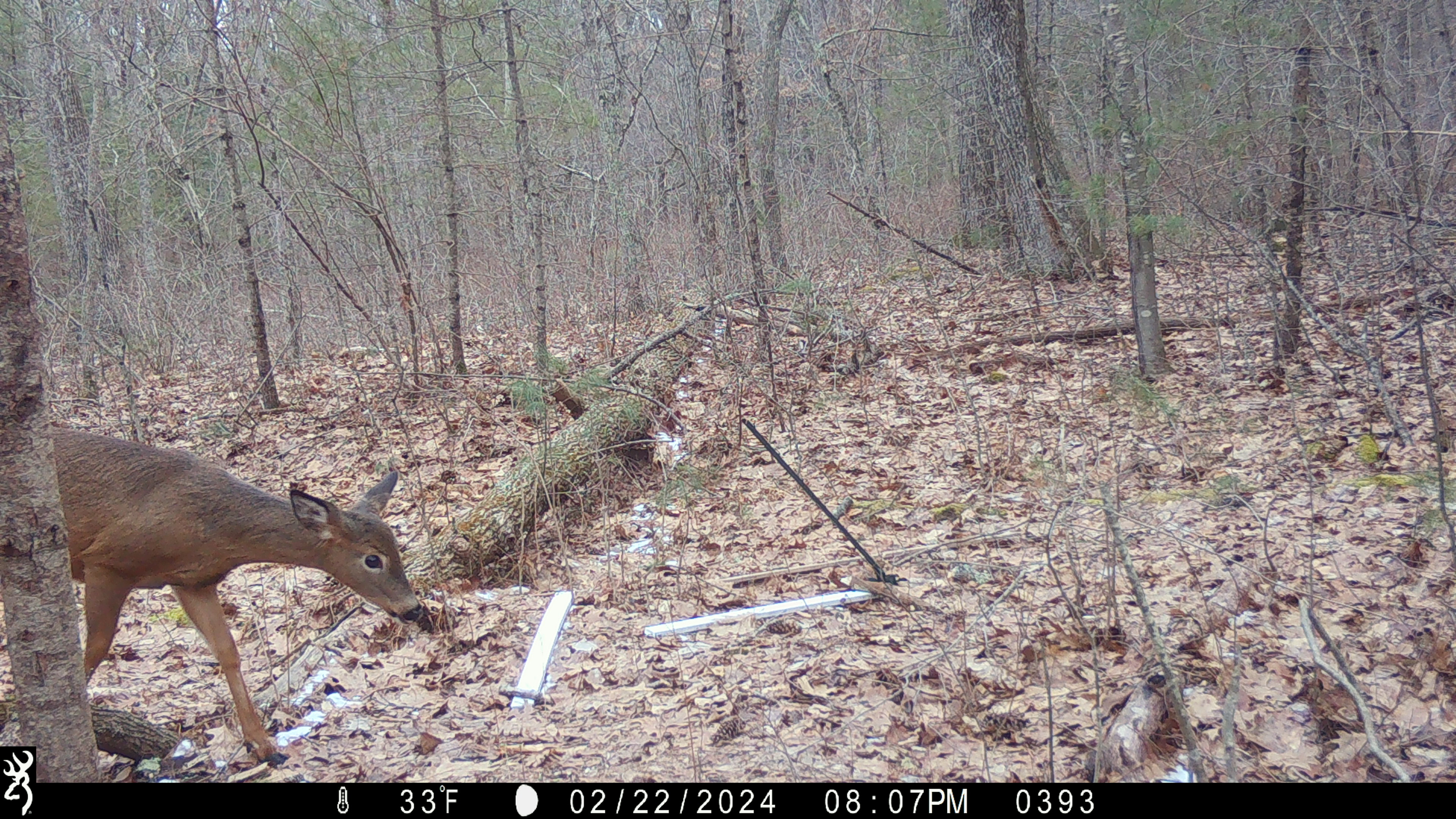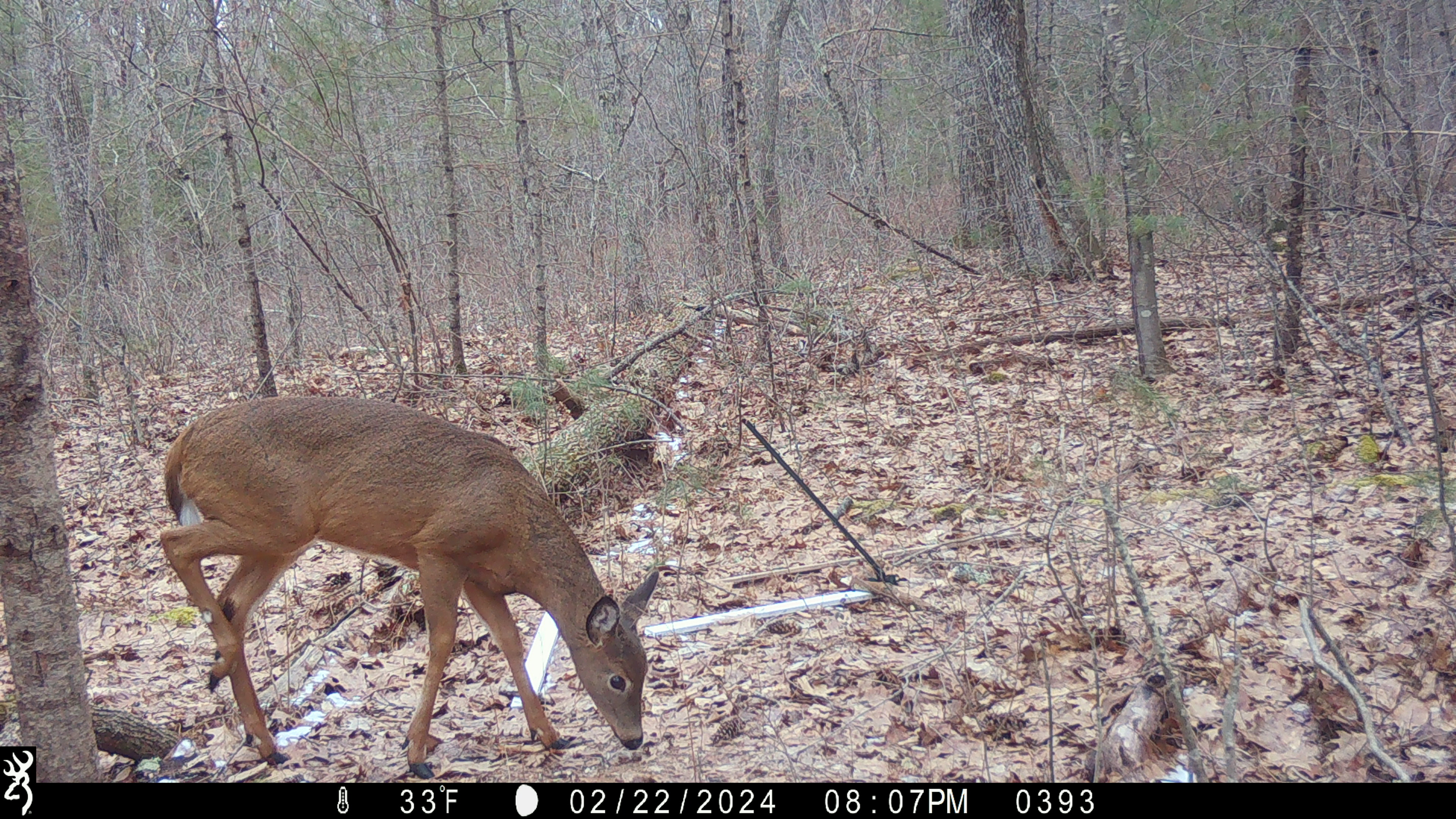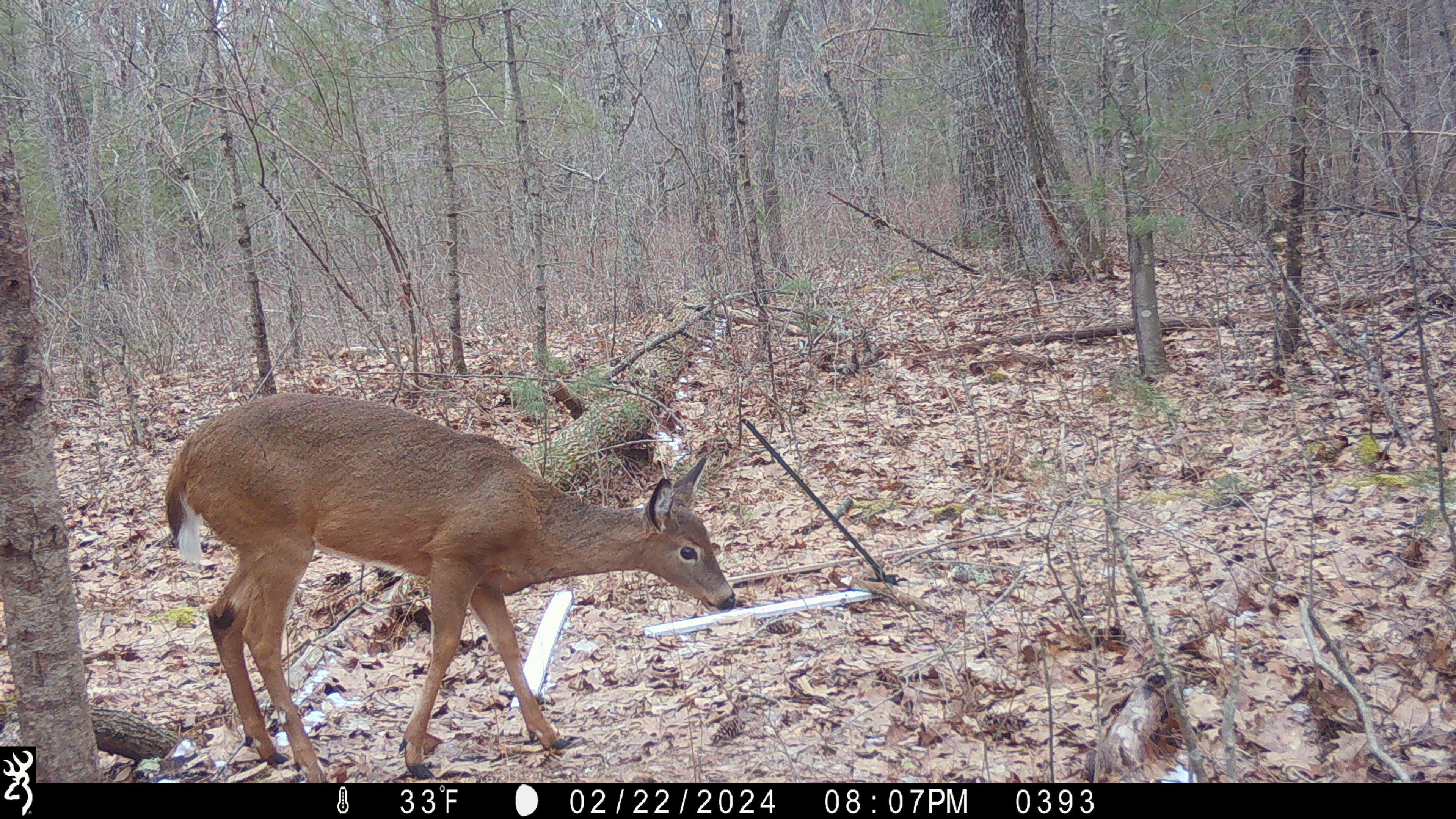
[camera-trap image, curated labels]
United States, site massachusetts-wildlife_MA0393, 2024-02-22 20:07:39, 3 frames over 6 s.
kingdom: Animalia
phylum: Chordata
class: Mammalia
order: Artiodactyla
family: Cervidae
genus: Odocoileus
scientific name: Odocoileus virginianus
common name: white-tailed deer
White-tailed deer (Odocoileus virginianus).